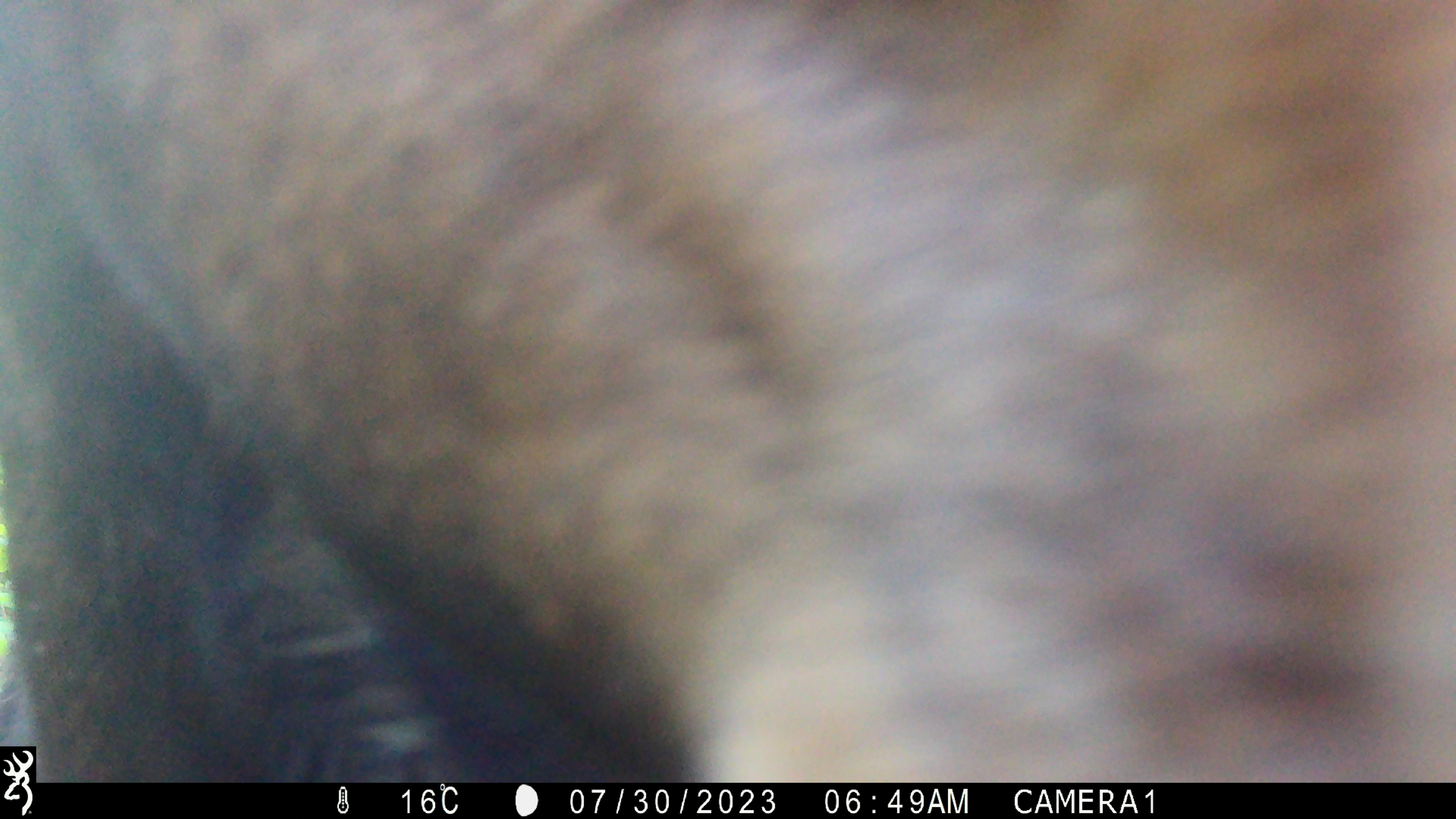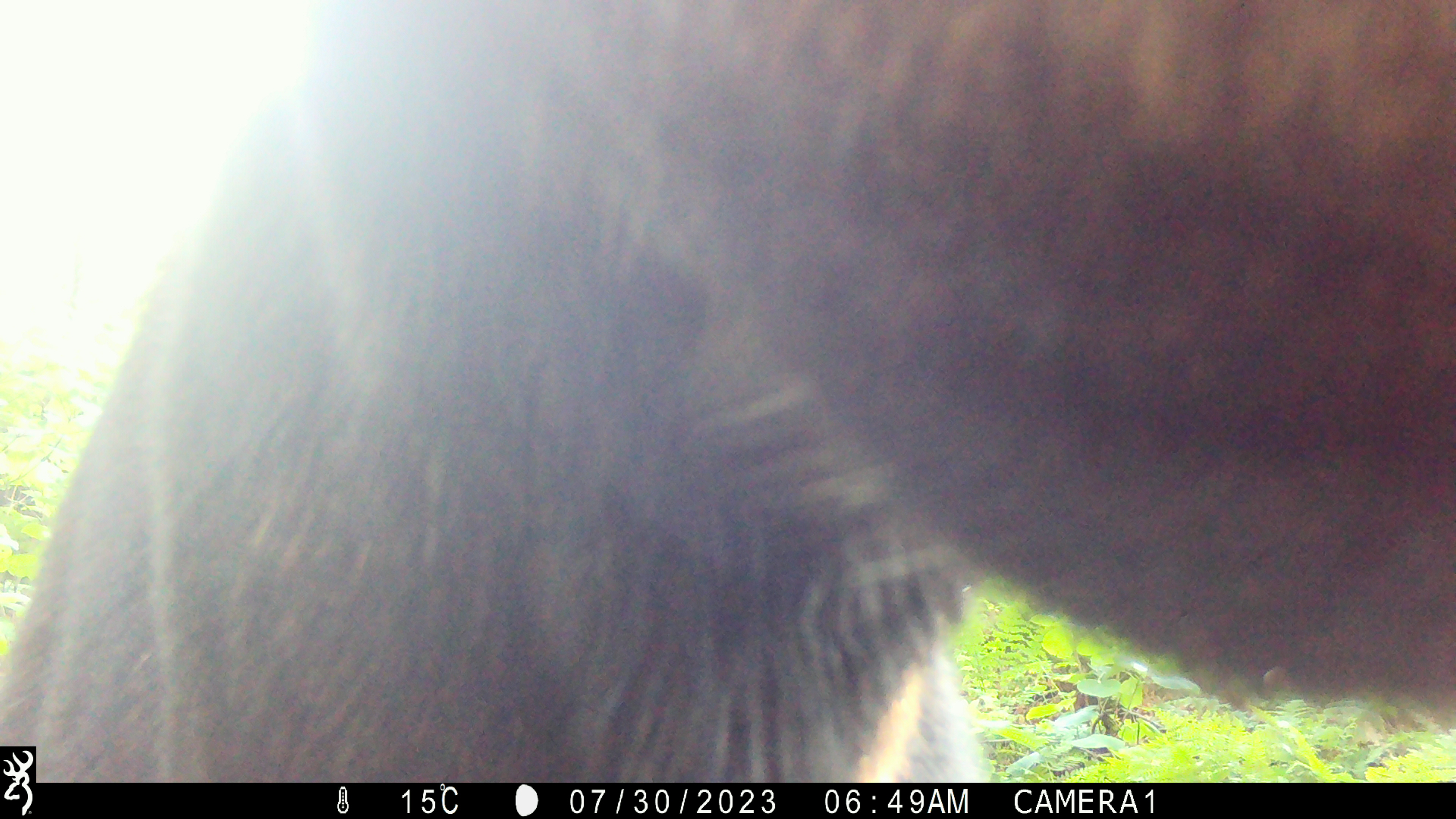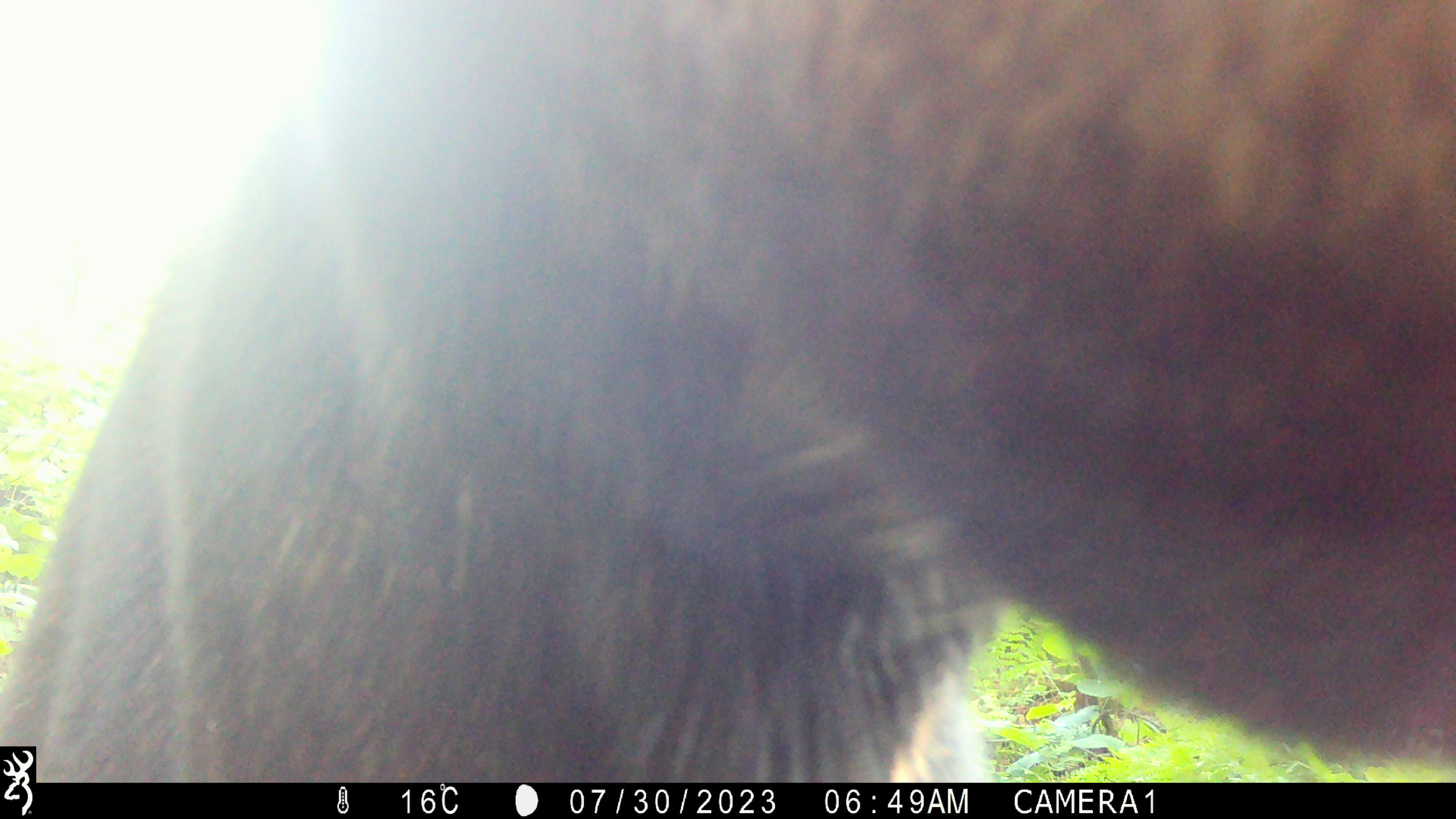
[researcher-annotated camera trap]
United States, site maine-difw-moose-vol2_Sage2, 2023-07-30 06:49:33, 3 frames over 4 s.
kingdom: Animalia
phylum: Chordata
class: Mammalia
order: Artiodactyla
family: Cervidae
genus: Alces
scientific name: Alces alces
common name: moose